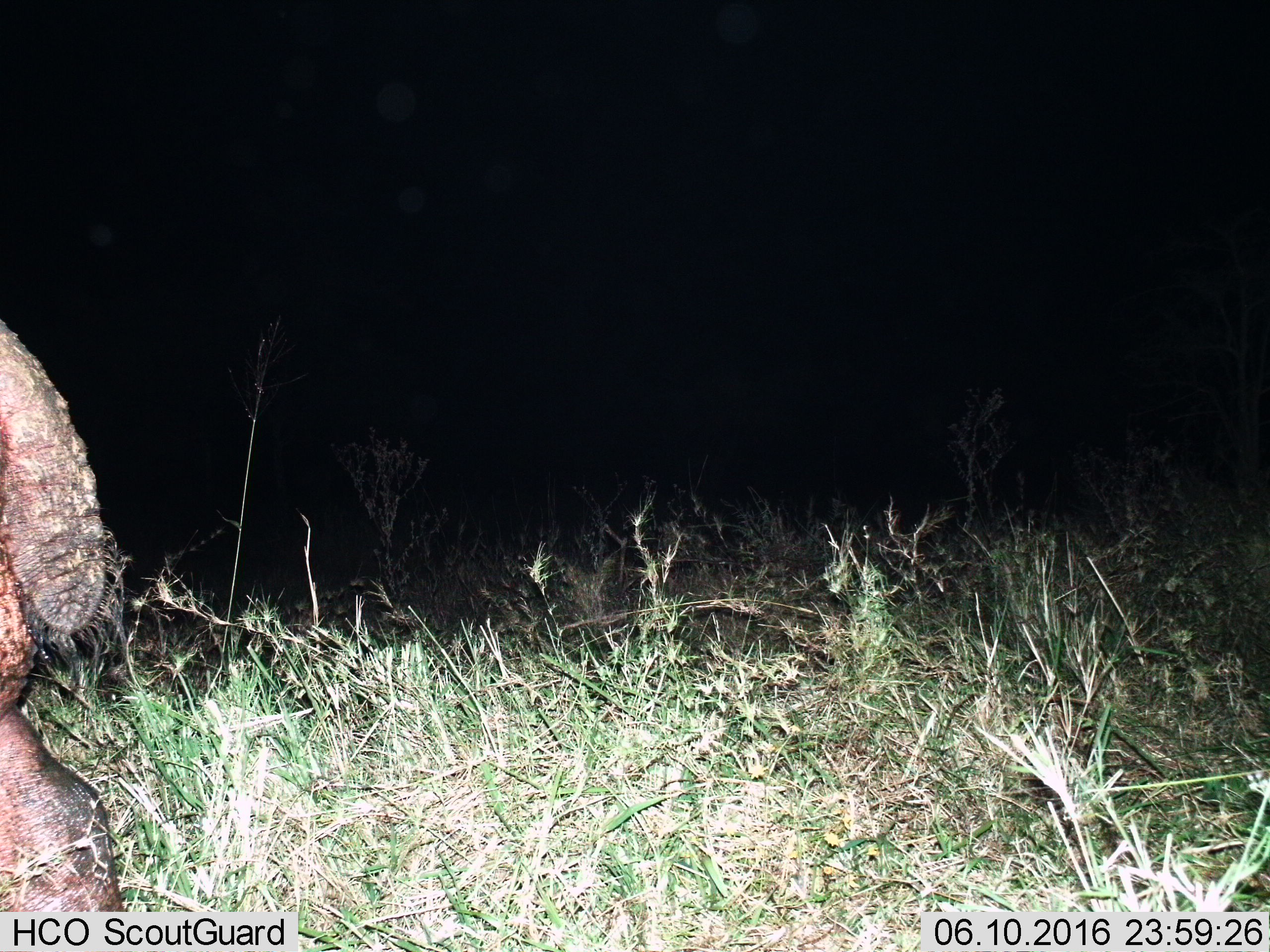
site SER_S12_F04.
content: unidentified animal